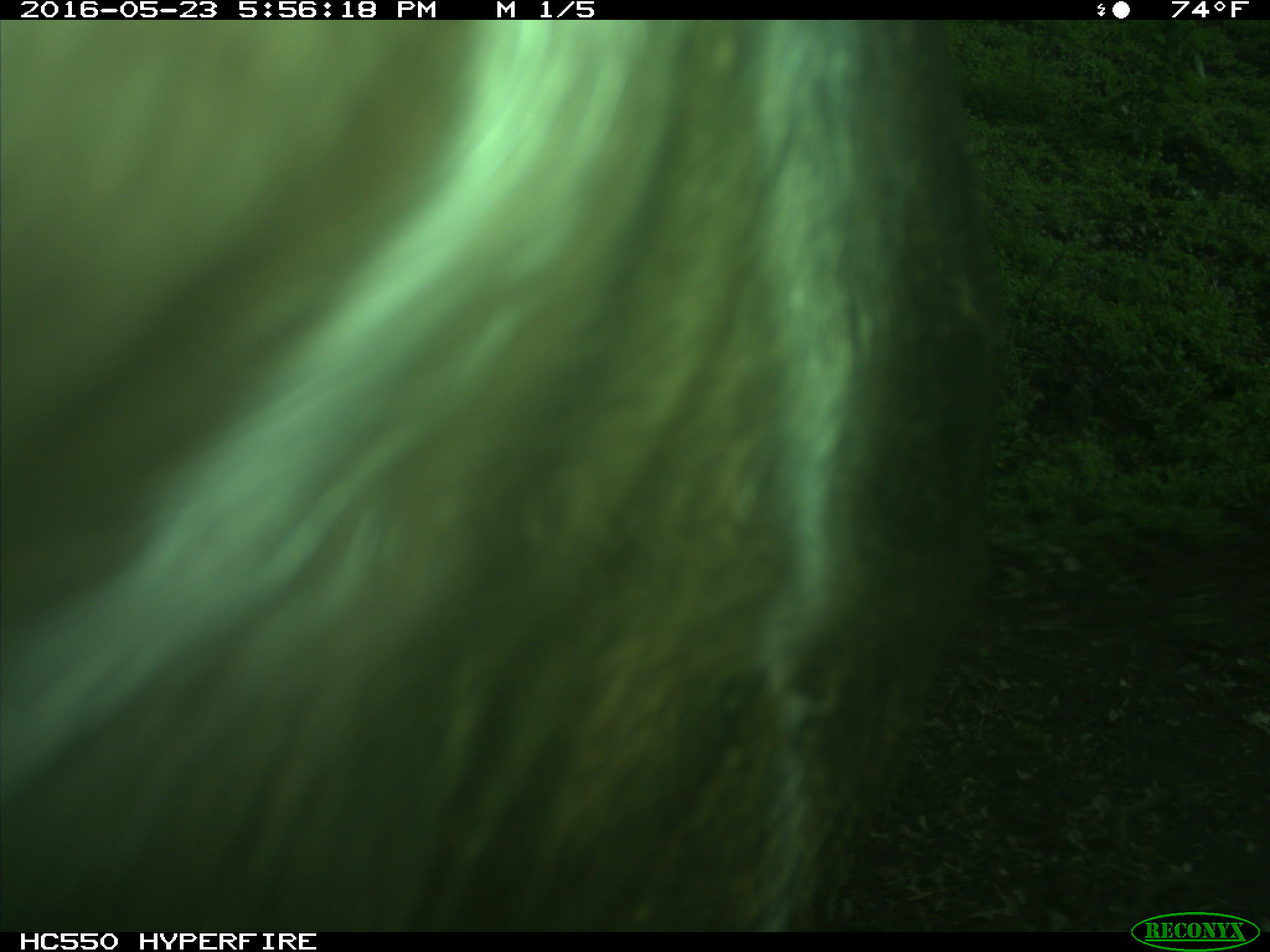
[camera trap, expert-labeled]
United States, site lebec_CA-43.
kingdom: Animalia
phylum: Chordata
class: Mammalia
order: Artiodactyla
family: Bovidae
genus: Bos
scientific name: Bos taurus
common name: domestic cow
Bos taurus (domestic cow).